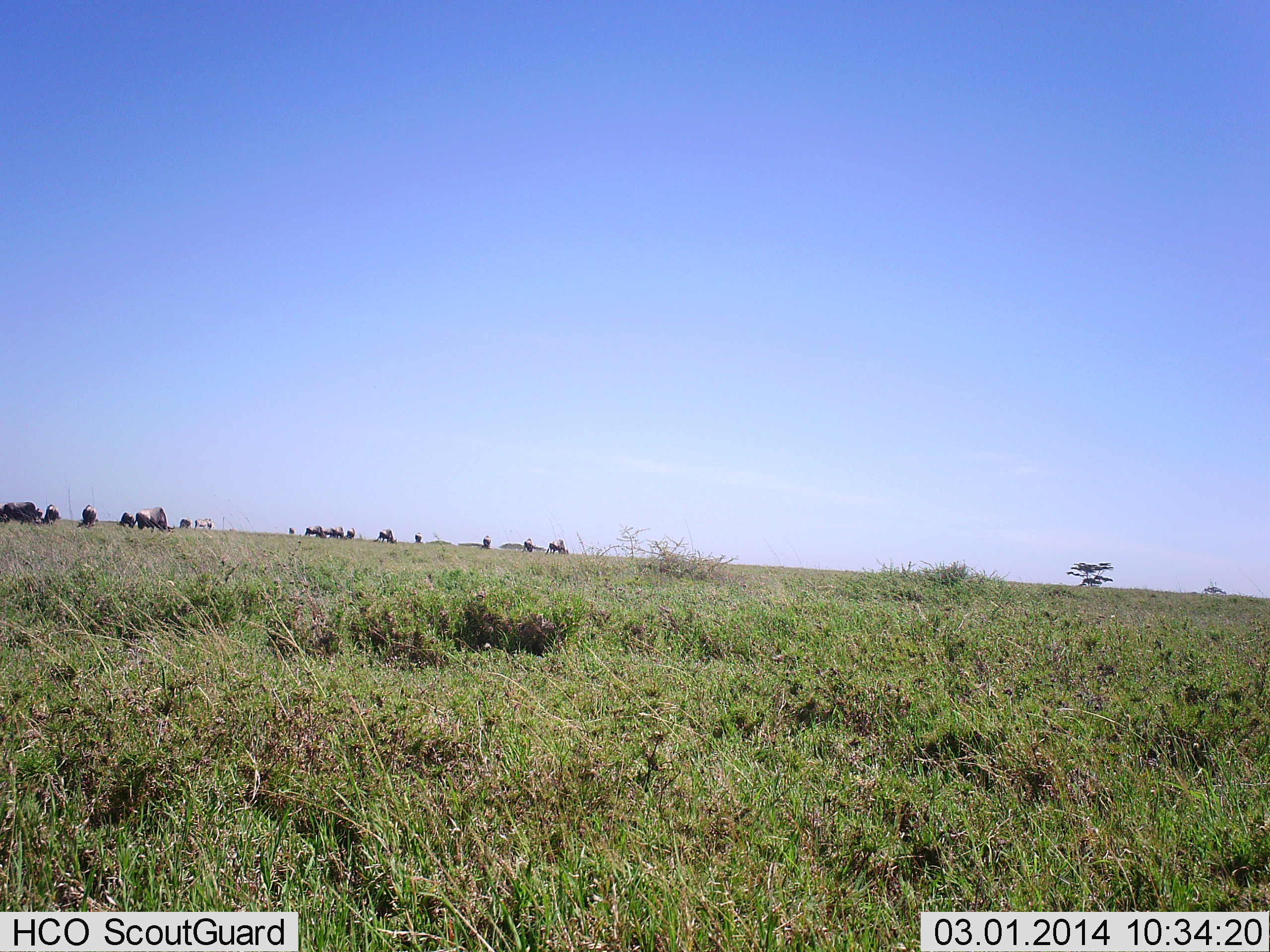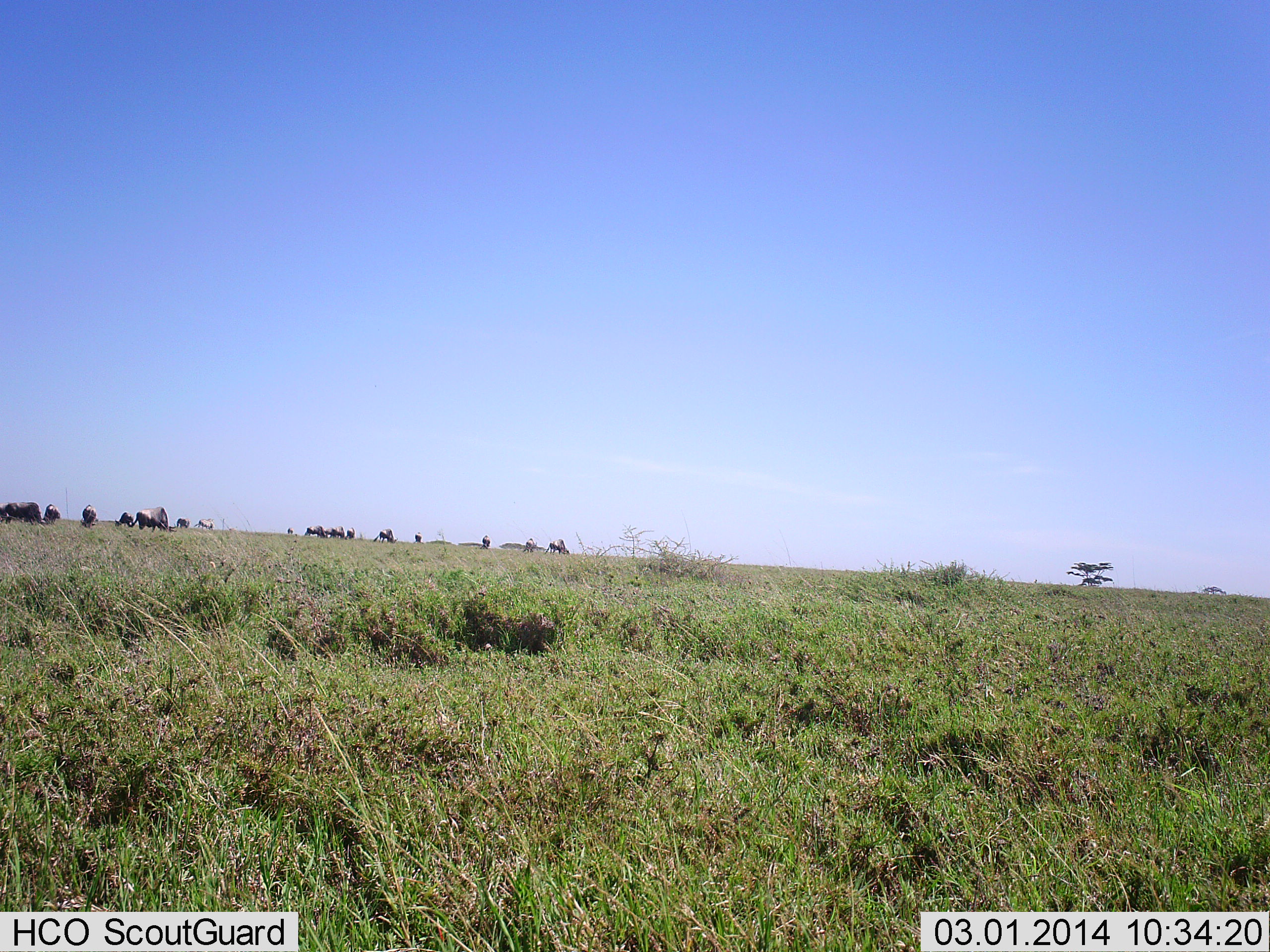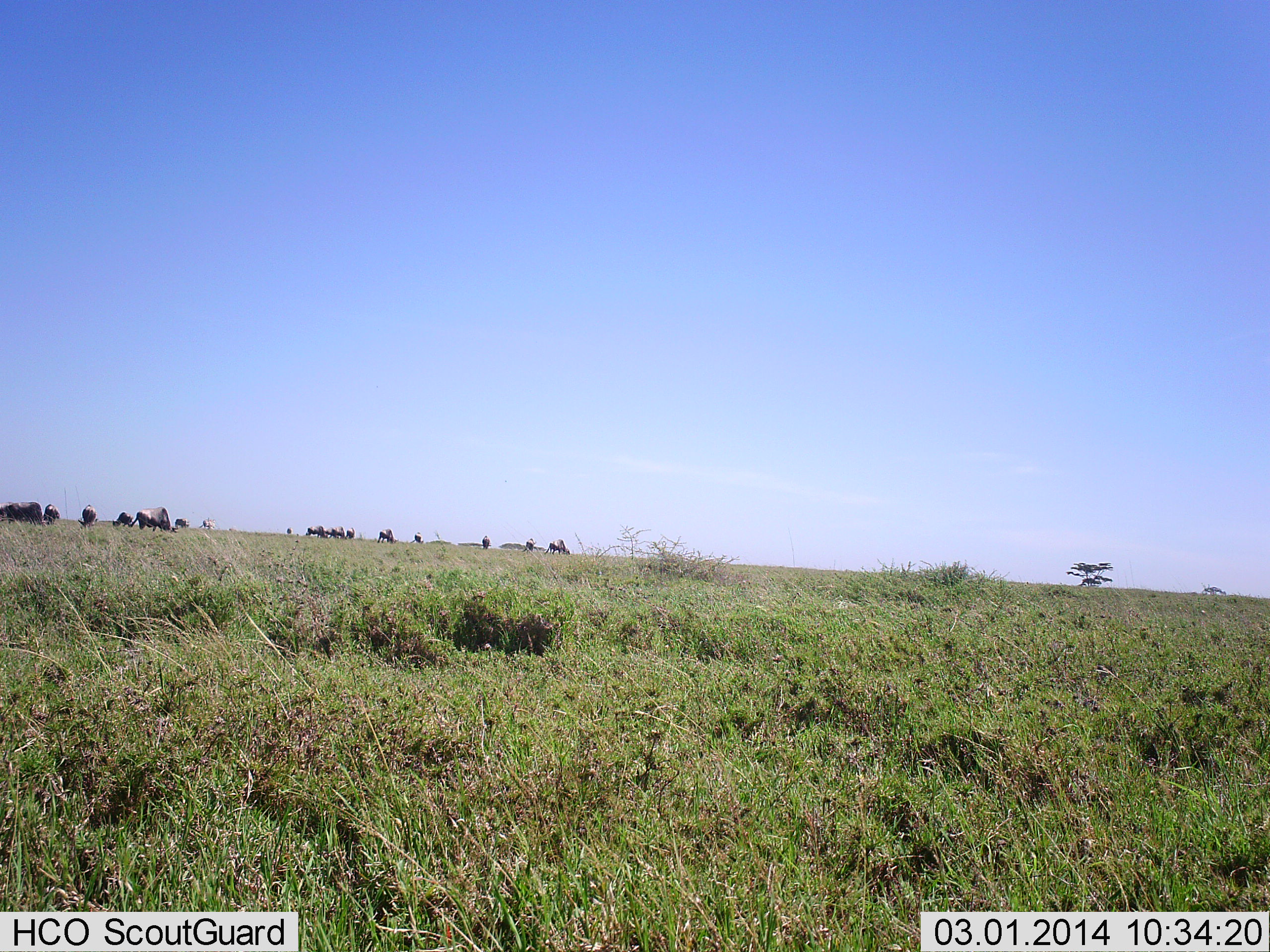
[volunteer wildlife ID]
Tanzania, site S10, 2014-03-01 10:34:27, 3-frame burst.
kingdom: Animalia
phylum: Chordata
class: Mammalia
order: Artiodactyla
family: Bovidae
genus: Connochaetes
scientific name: Connochaetes taurinus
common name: blue wildebeest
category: wildebeest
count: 11-50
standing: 57%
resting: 0%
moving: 29%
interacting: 0%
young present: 0%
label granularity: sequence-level